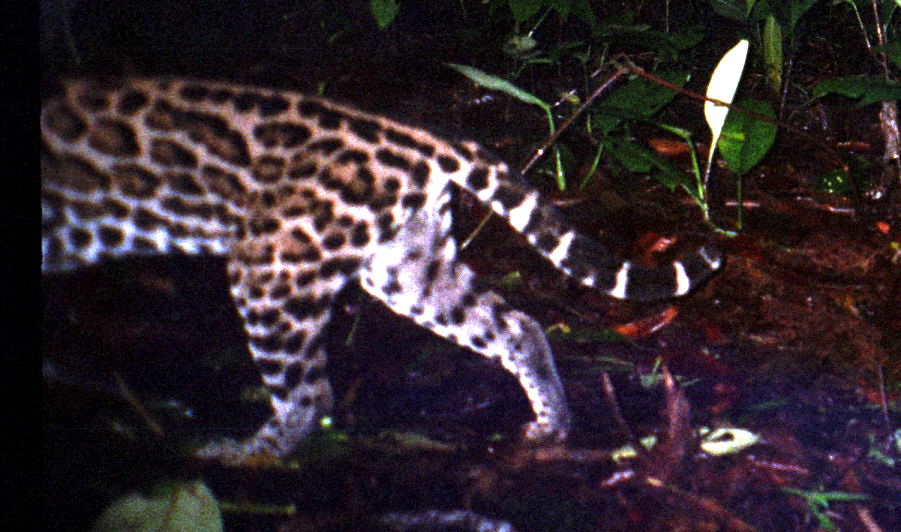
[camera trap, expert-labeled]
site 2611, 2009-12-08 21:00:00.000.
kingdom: Animalia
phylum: Chordata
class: Mammalia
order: Carnivora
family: Felidae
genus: Leopardus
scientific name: Leopardus pardalis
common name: ocelot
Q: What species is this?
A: Leopardus pardalis (ocelot).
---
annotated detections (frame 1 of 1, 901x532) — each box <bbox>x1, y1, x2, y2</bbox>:
leopardus pardalis: <bbox>41, 74, 724, 471</bbox>